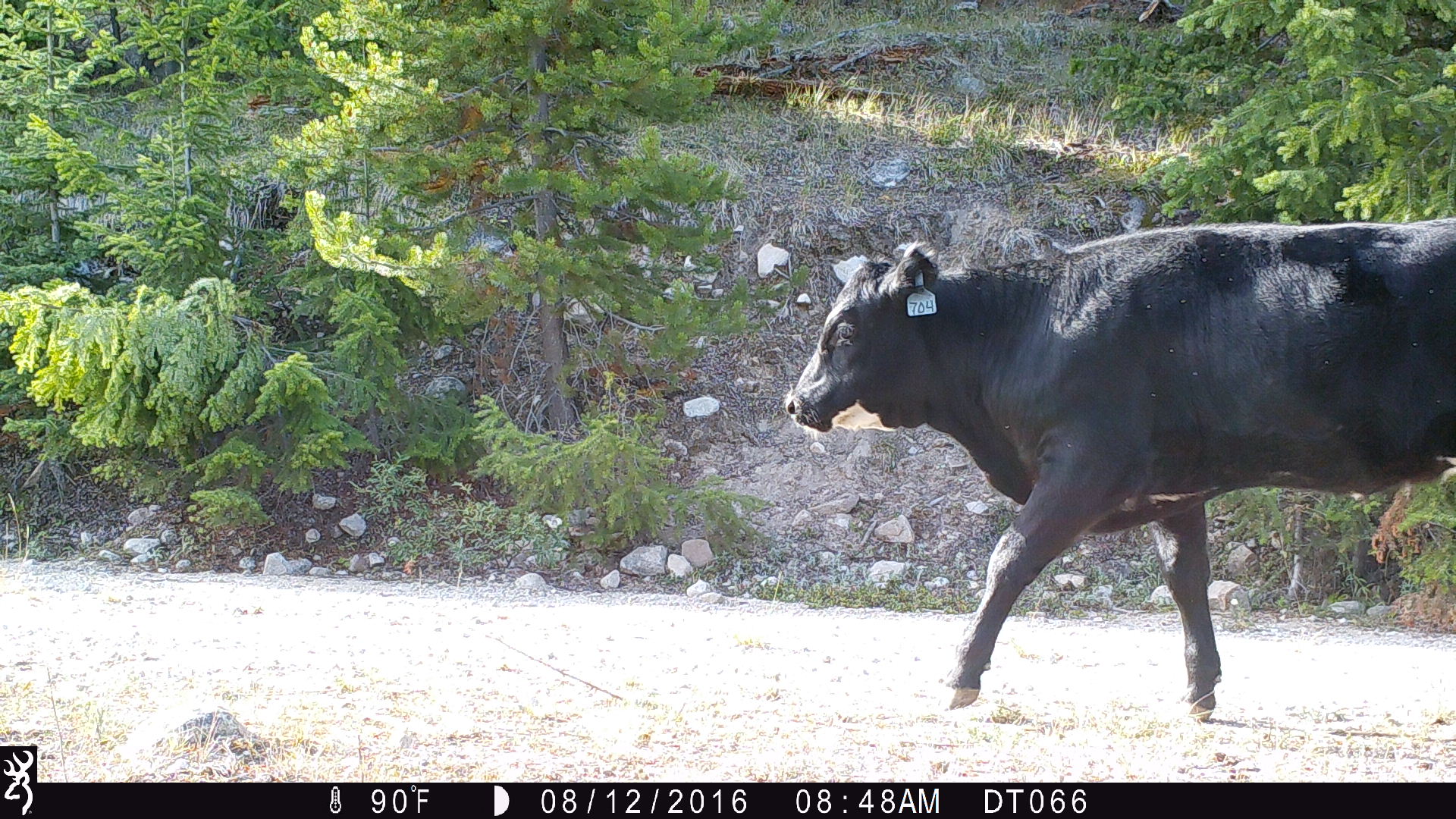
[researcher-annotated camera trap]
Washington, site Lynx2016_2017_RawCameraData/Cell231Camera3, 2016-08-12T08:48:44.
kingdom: Animalia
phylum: Chordata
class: Mammalia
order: Artiodactyla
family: Bovidae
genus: Bos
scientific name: Bos taurus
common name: domestic cattle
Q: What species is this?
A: Domestic cattle (Bos taurus).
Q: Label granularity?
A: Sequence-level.